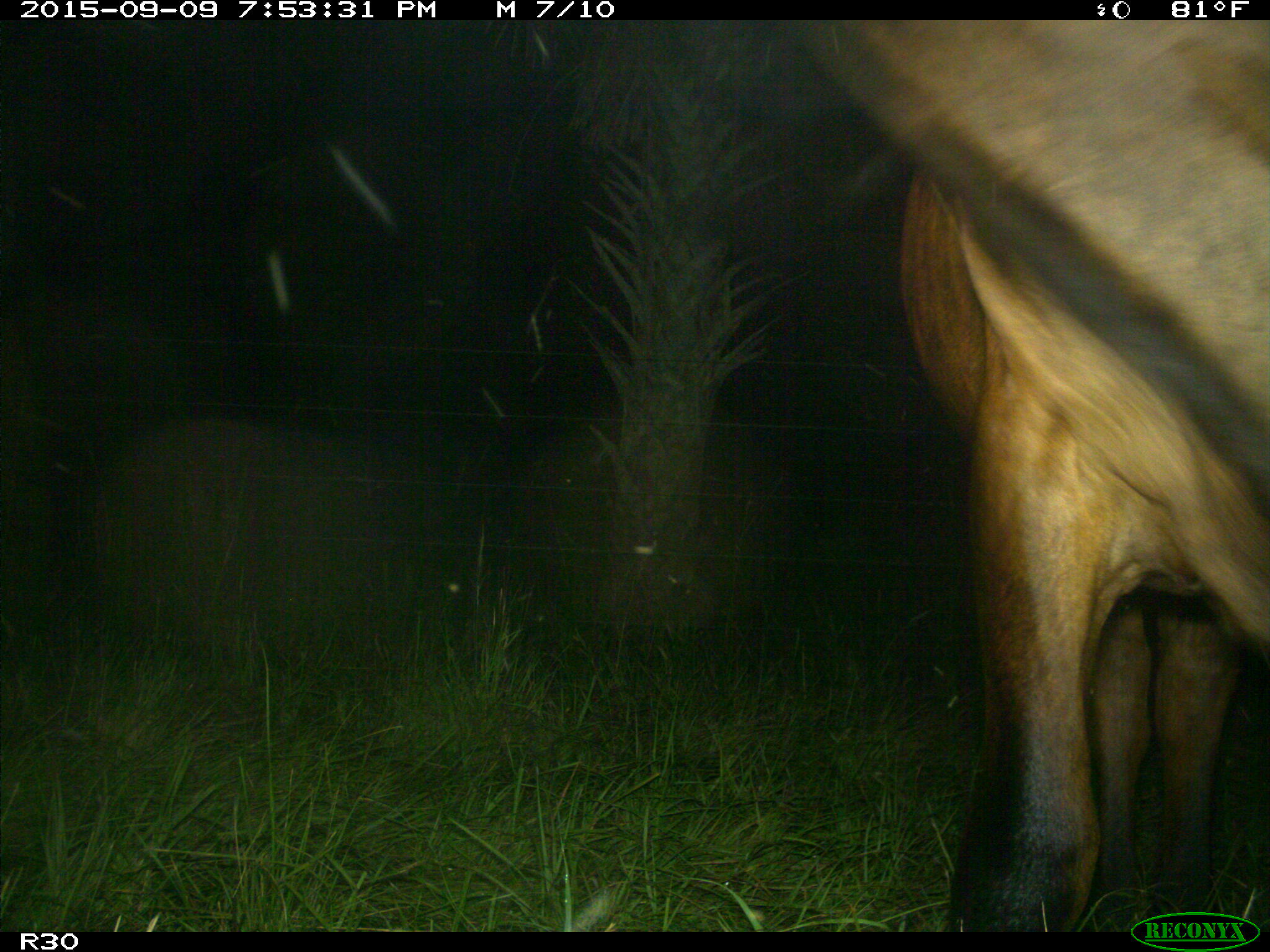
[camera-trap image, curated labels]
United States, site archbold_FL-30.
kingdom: Animalia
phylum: Chordata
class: Mammalia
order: Artiodactyla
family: Bovidae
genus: Bos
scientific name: Bos taurus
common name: domestic cow